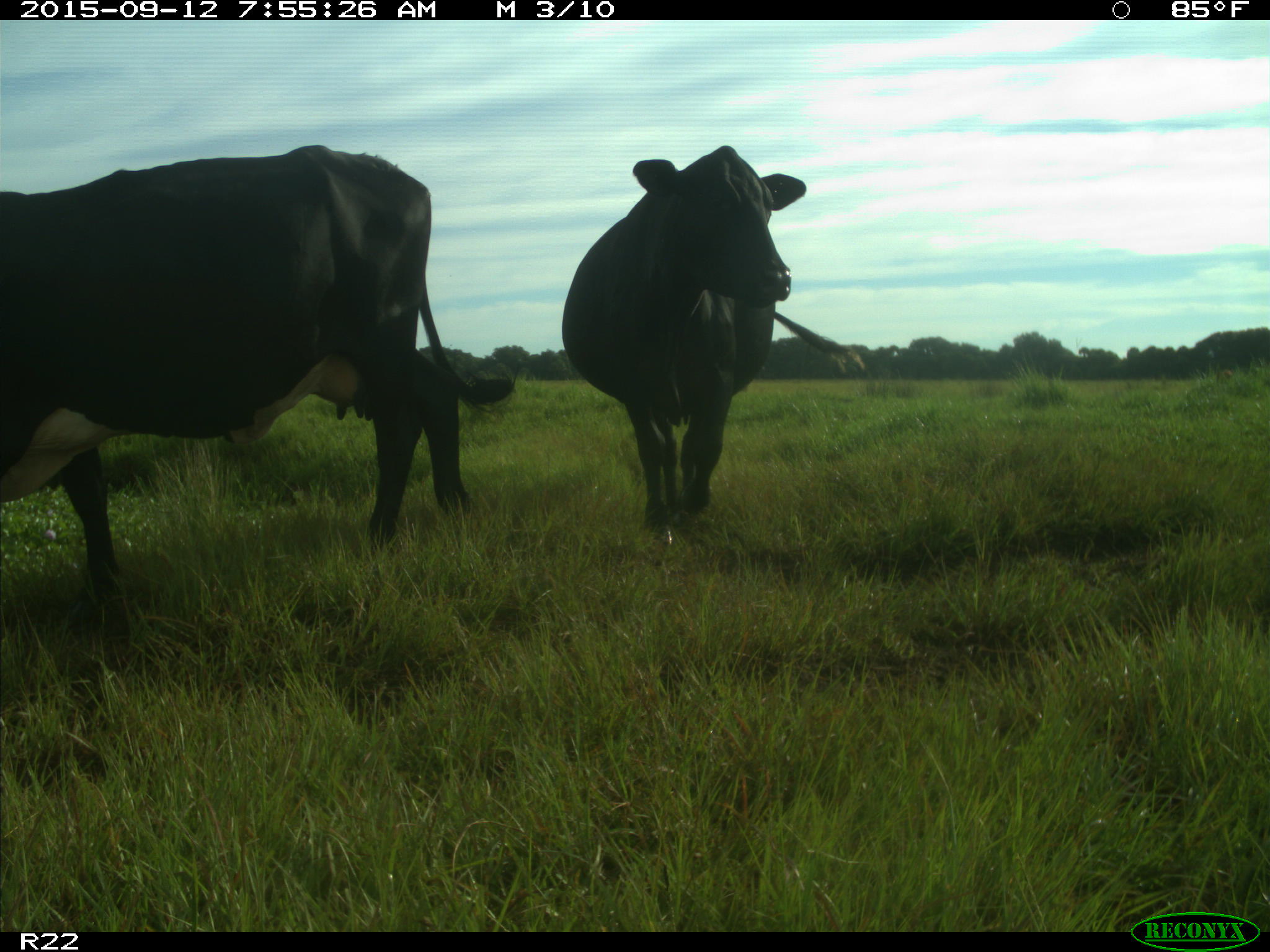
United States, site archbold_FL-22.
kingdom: Animalia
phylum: Chordata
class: Mammalia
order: Artiodactyla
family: Bovidae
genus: Bos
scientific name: Bos taurus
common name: domestic cow